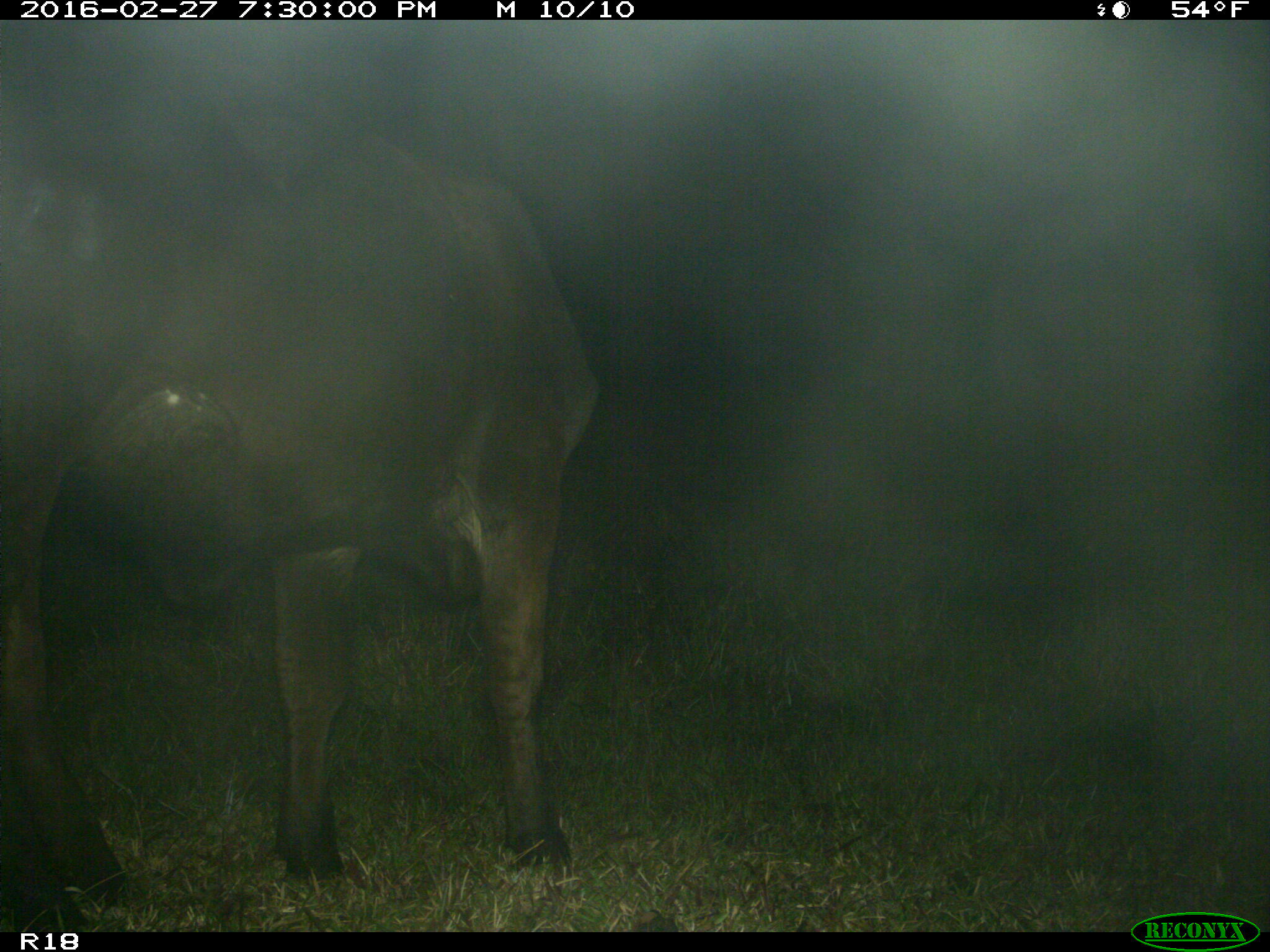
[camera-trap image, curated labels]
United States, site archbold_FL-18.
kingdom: Animalia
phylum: Chordata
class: Mammalia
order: Artiodactyla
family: Bovidae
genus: Bos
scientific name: Bos taurus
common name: domestic cow